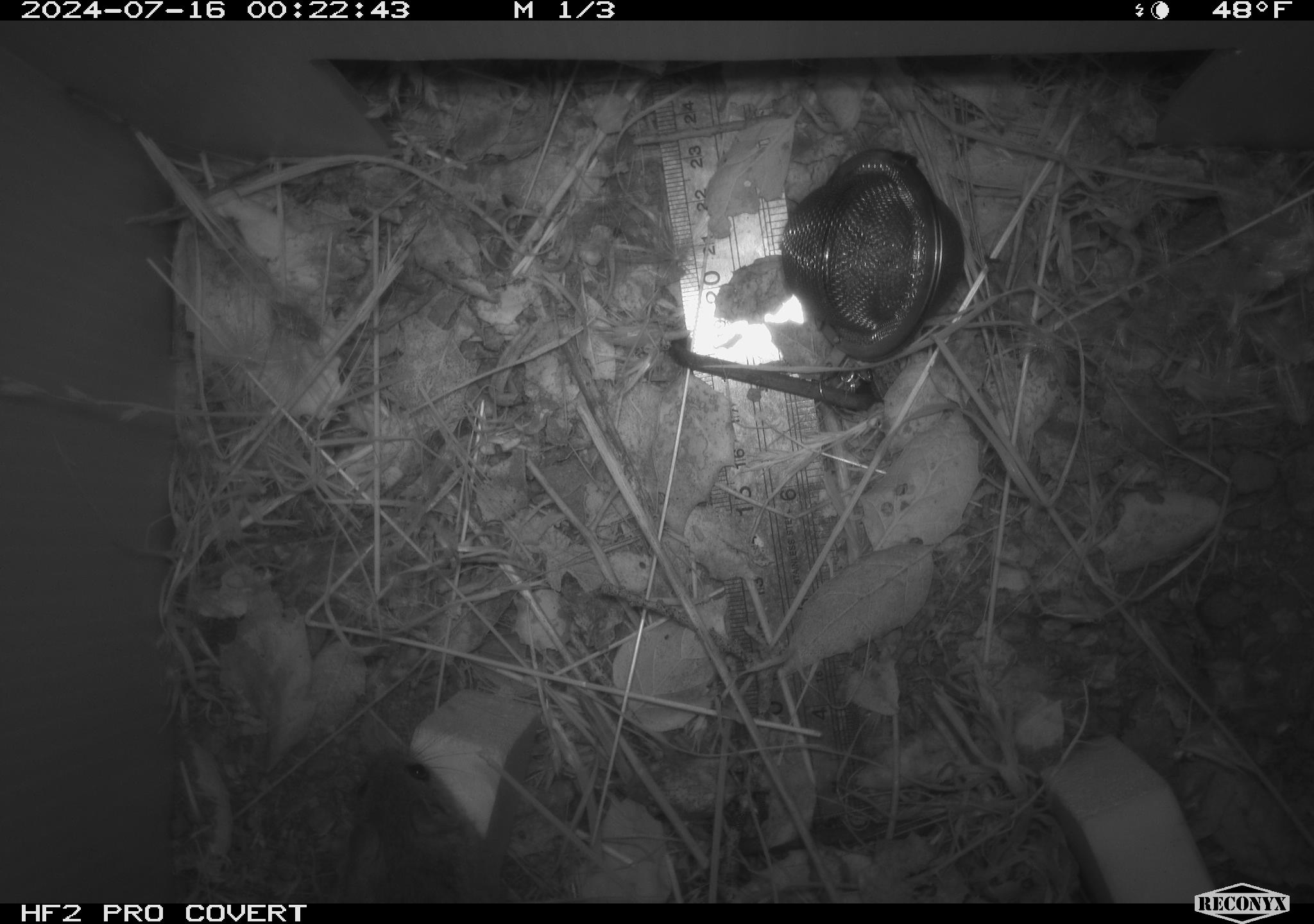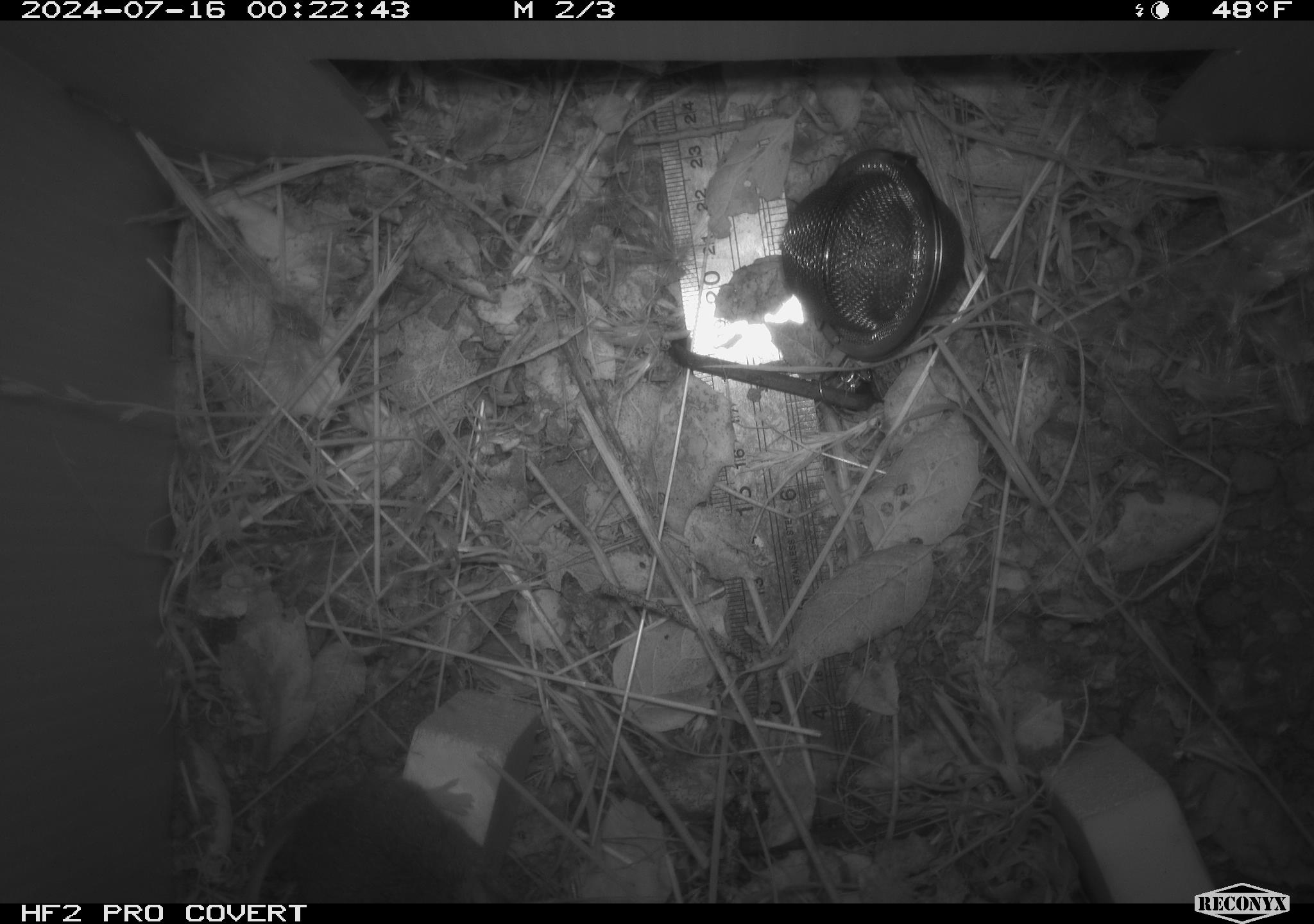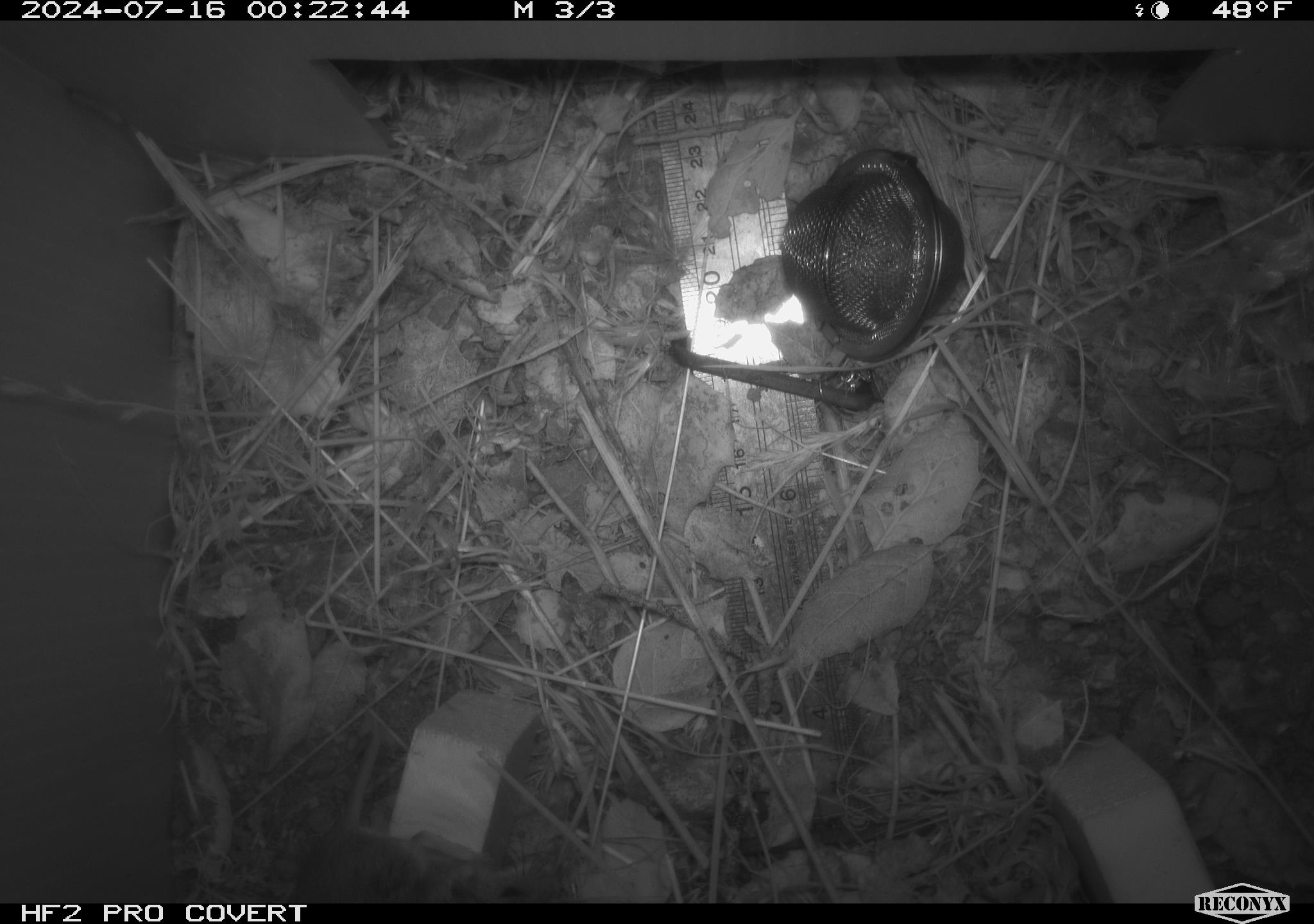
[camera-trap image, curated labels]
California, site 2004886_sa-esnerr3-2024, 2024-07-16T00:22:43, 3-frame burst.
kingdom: Animalia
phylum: Chordata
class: Mammalia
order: Rodentia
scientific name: Rodentia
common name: rodent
Rodent (Rodentia).